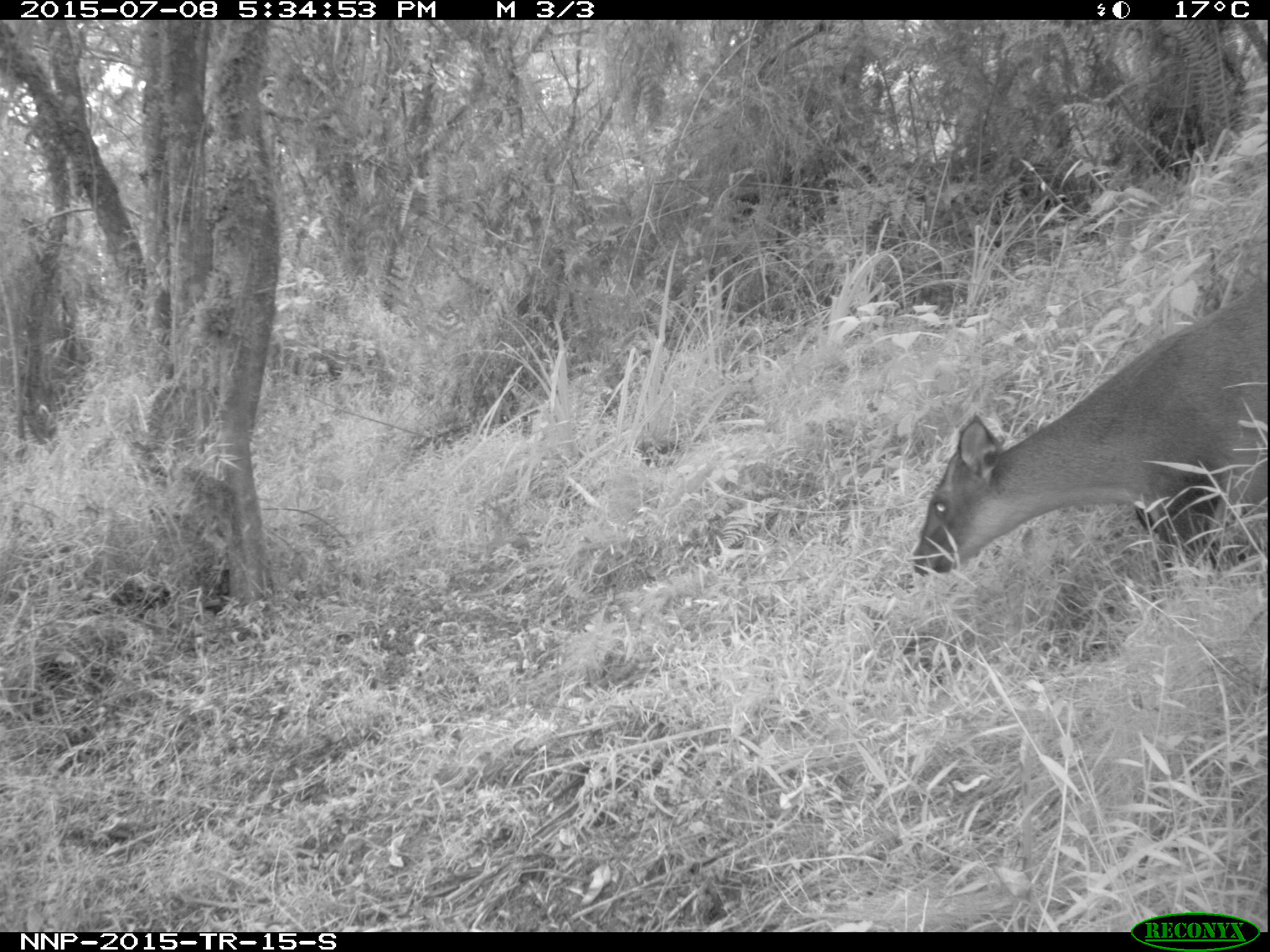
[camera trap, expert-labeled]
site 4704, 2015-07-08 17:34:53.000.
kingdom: Animalia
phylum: Chordata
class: Mammalia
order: Artiodactyla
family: Bovidae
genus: Cephalophus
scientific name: Cephalophus nigrifrons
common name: black-fronted duiker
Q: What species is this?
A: Cephalophus nigrifrons (black-fronted duiker).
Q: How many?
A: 1.